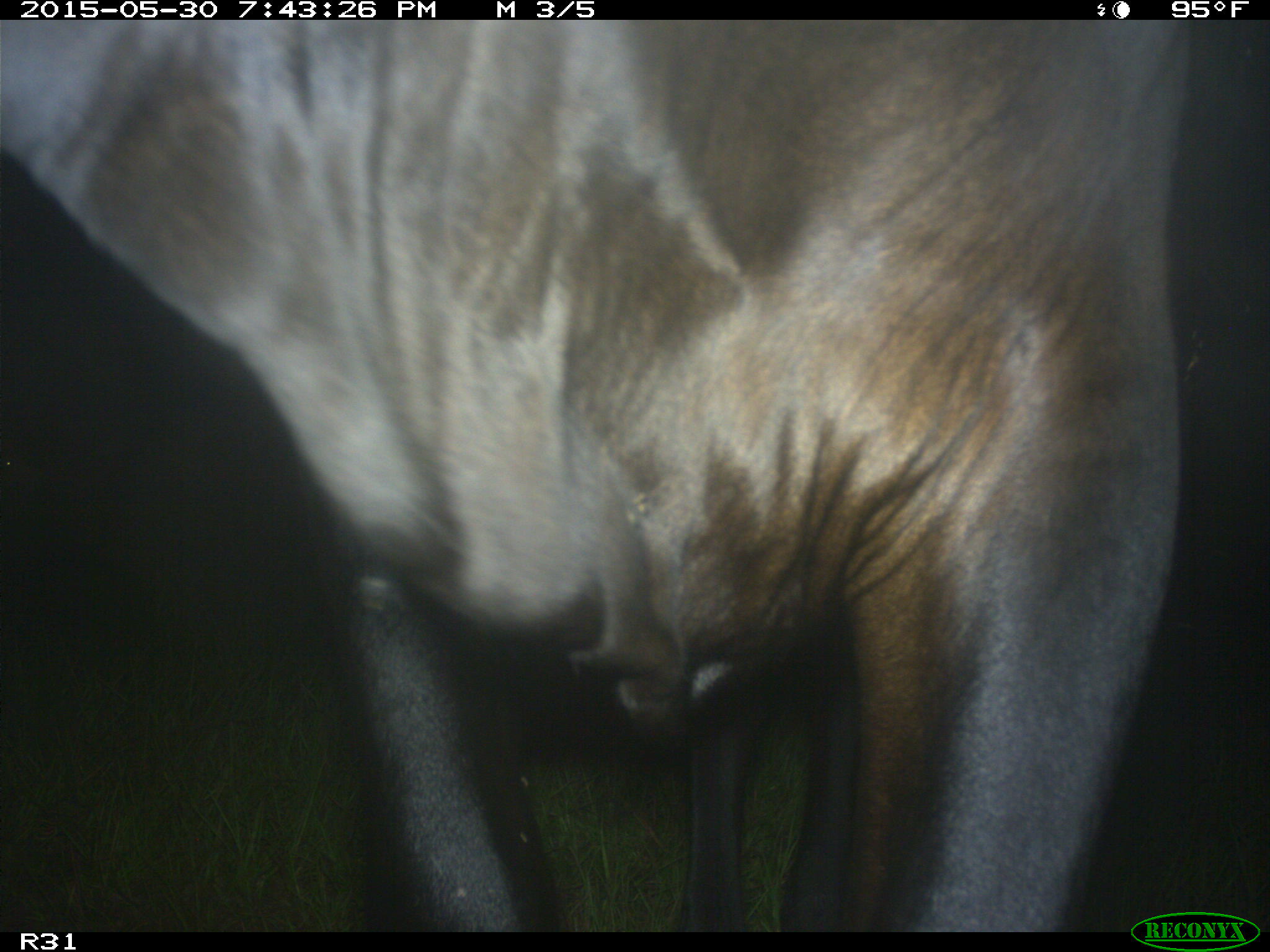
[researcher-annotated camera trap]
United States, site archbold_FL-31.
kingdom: Animalia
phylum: Chordata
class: Mammalia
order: Artiodactyla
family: Bovidae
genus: Bos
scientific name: Bos taurus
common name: domestic cow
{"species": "Bos taurus (domestic cow)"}